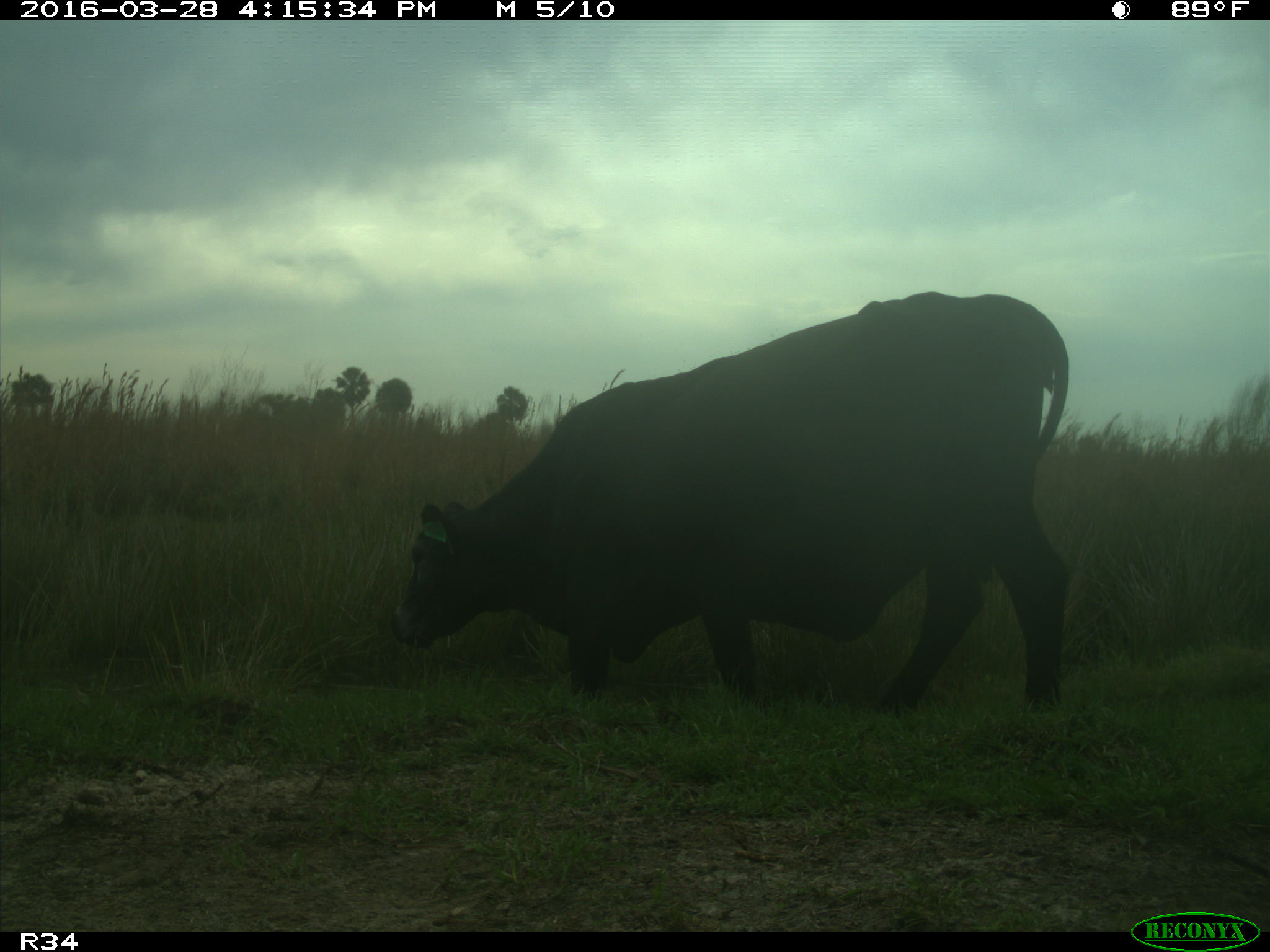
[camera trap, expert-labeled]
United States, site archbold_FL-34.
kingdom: Animalia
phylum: Chordata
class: Mammalia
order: Artiodactyla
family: Bovidae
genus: Bos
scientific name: Bos taurus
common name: domestic cow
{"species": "Bos taurus (domestic cow)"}